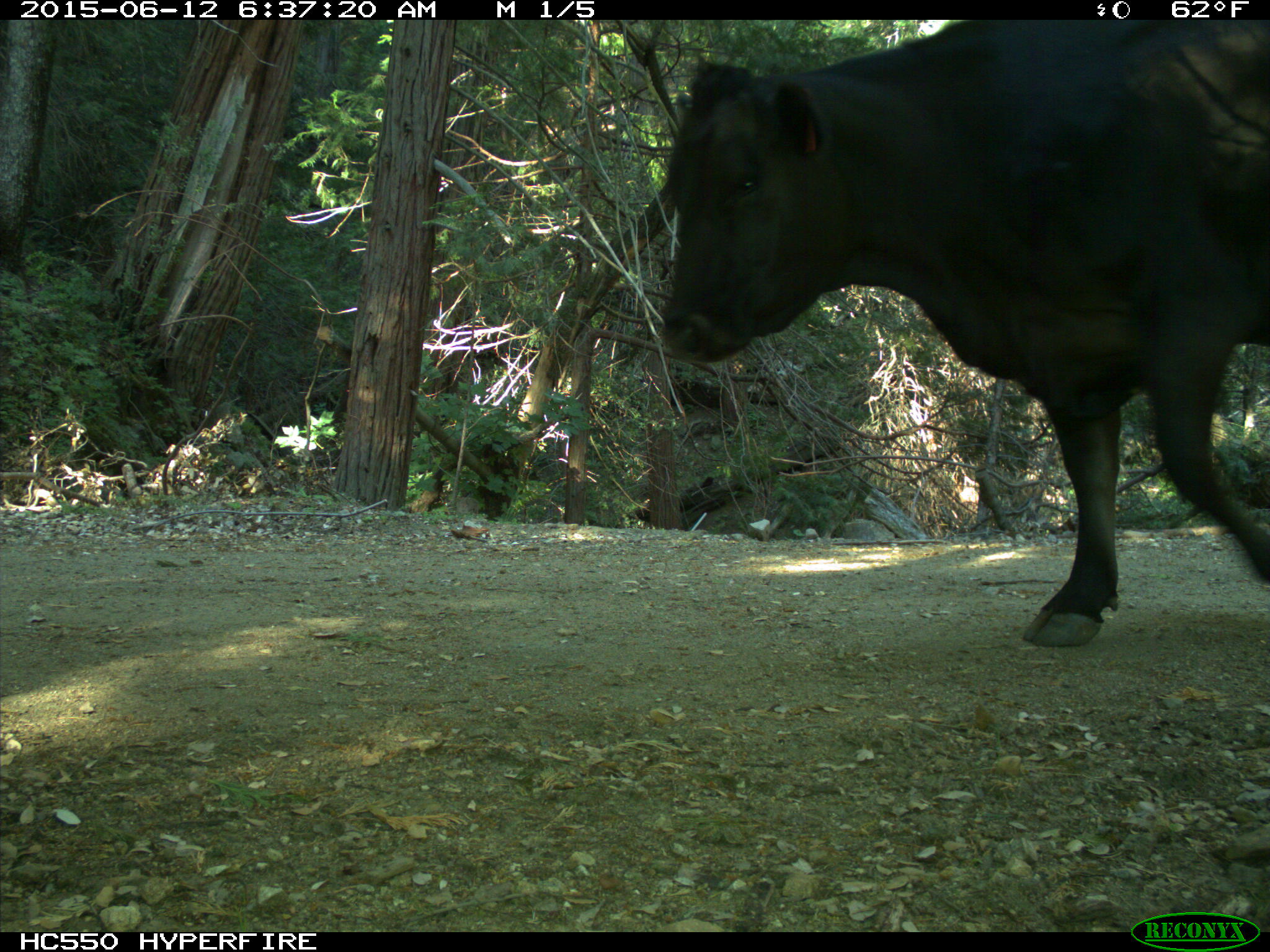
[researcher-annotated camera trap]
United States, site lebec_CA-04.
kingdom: Animalia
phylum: Chordata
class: Mammalia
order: Artiodactyla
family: Bovidae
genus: Bos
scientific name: Bos taurus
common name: domestic cow